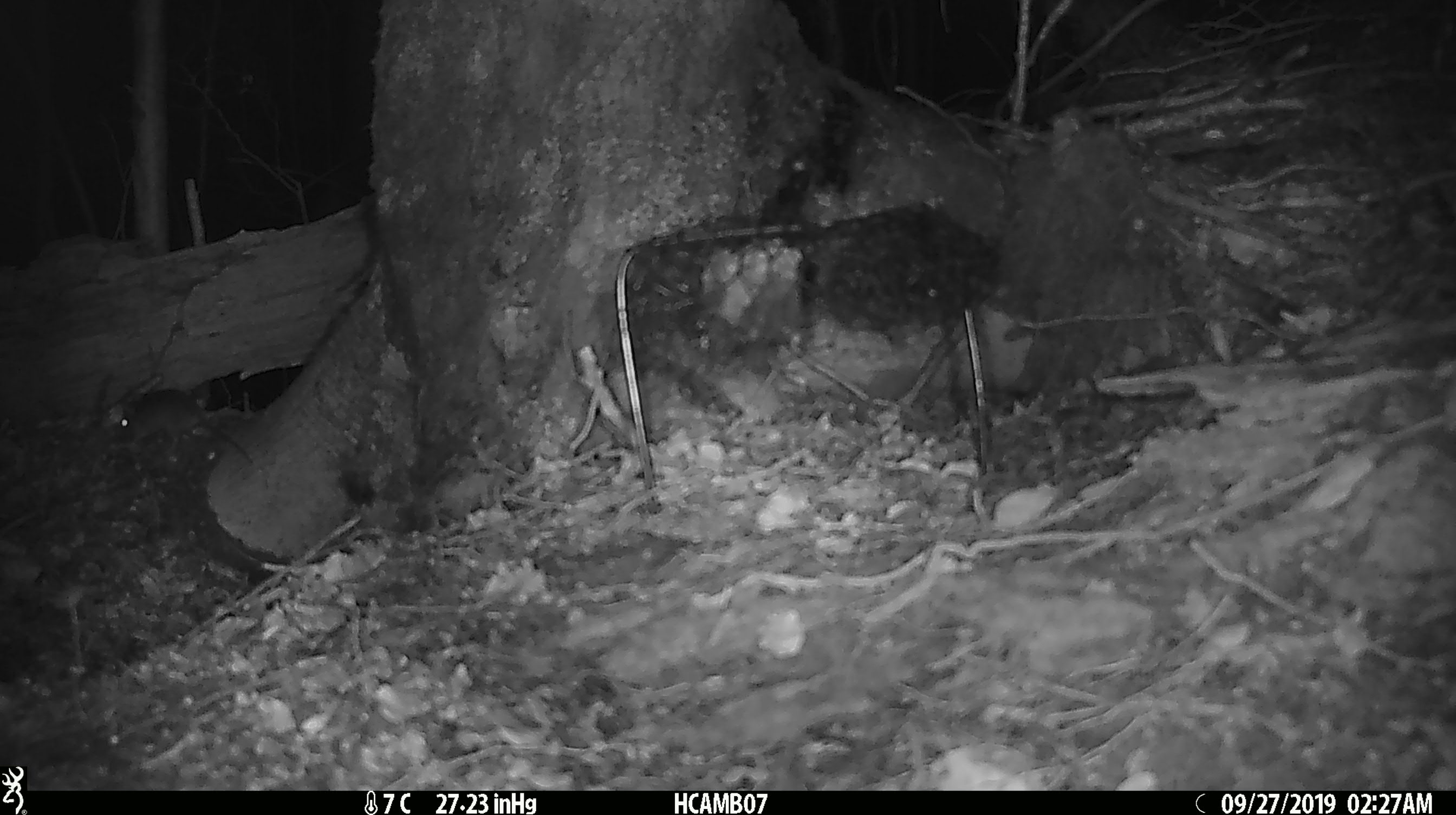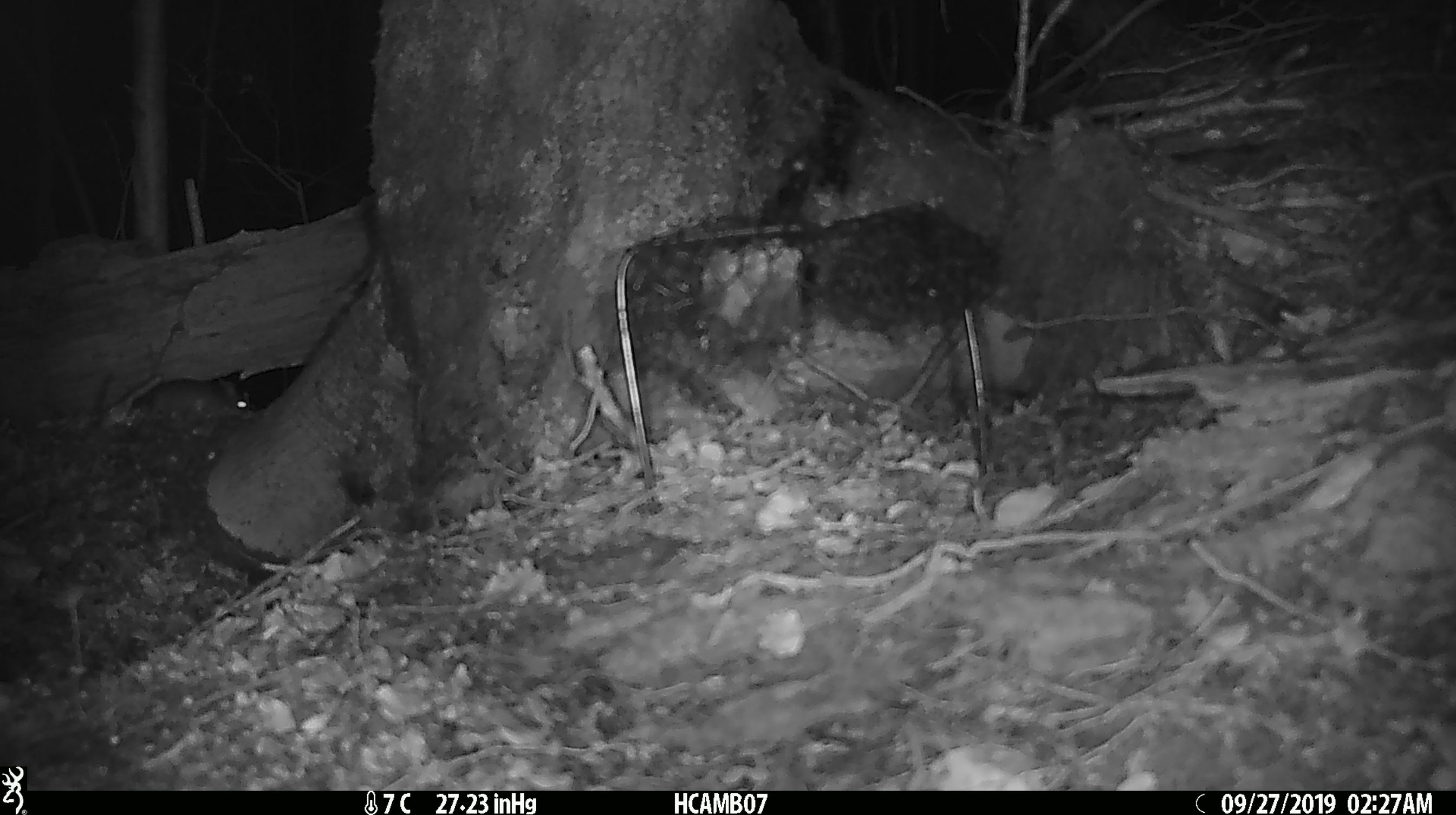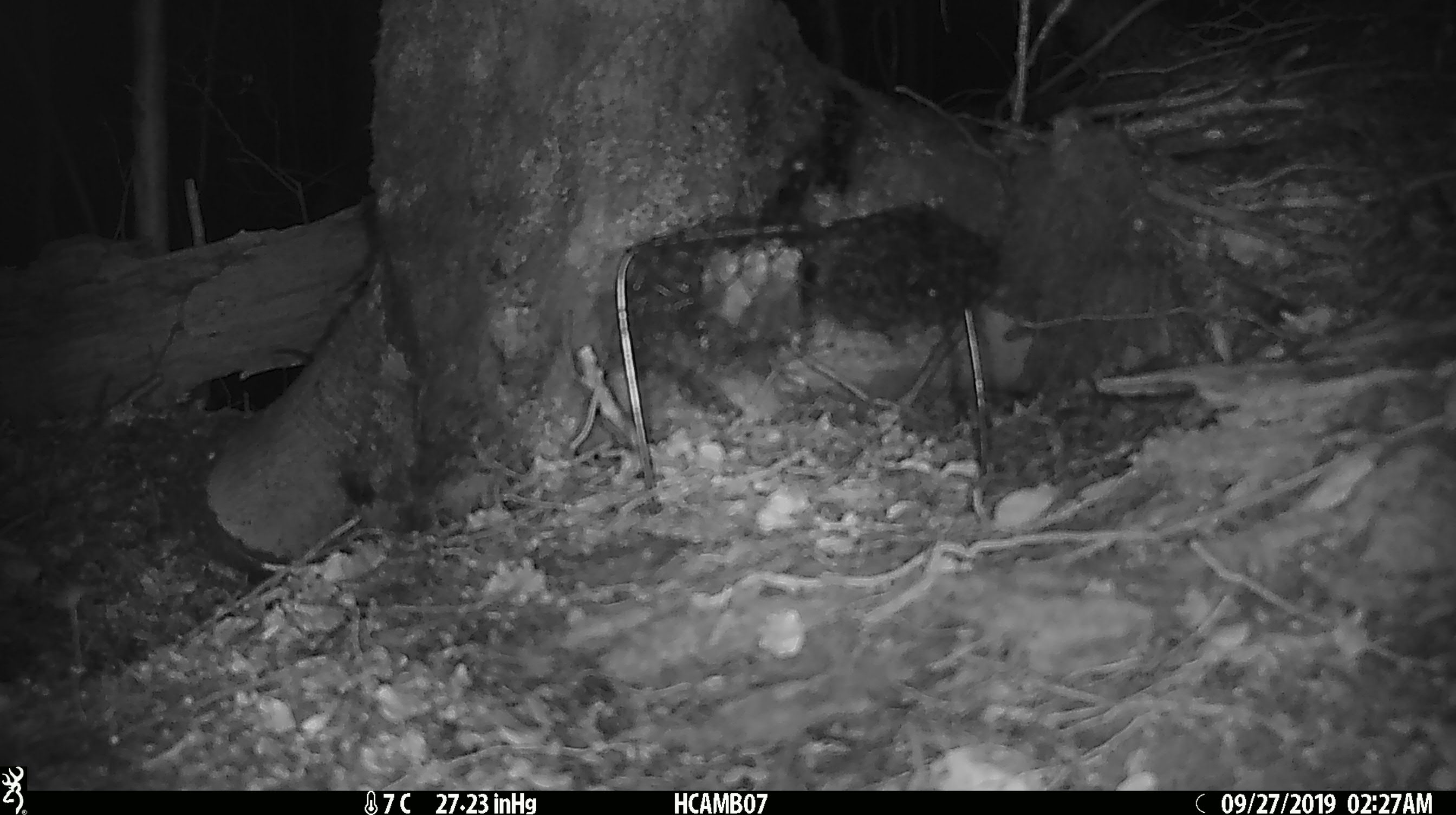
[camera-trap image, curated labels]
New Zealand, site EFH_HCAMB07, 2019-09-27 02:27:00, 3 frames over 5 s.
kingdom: Animalia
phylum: Chordata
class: Mammalia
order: Rodentia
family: Muridae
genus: Mus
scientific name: Mus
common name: mouse